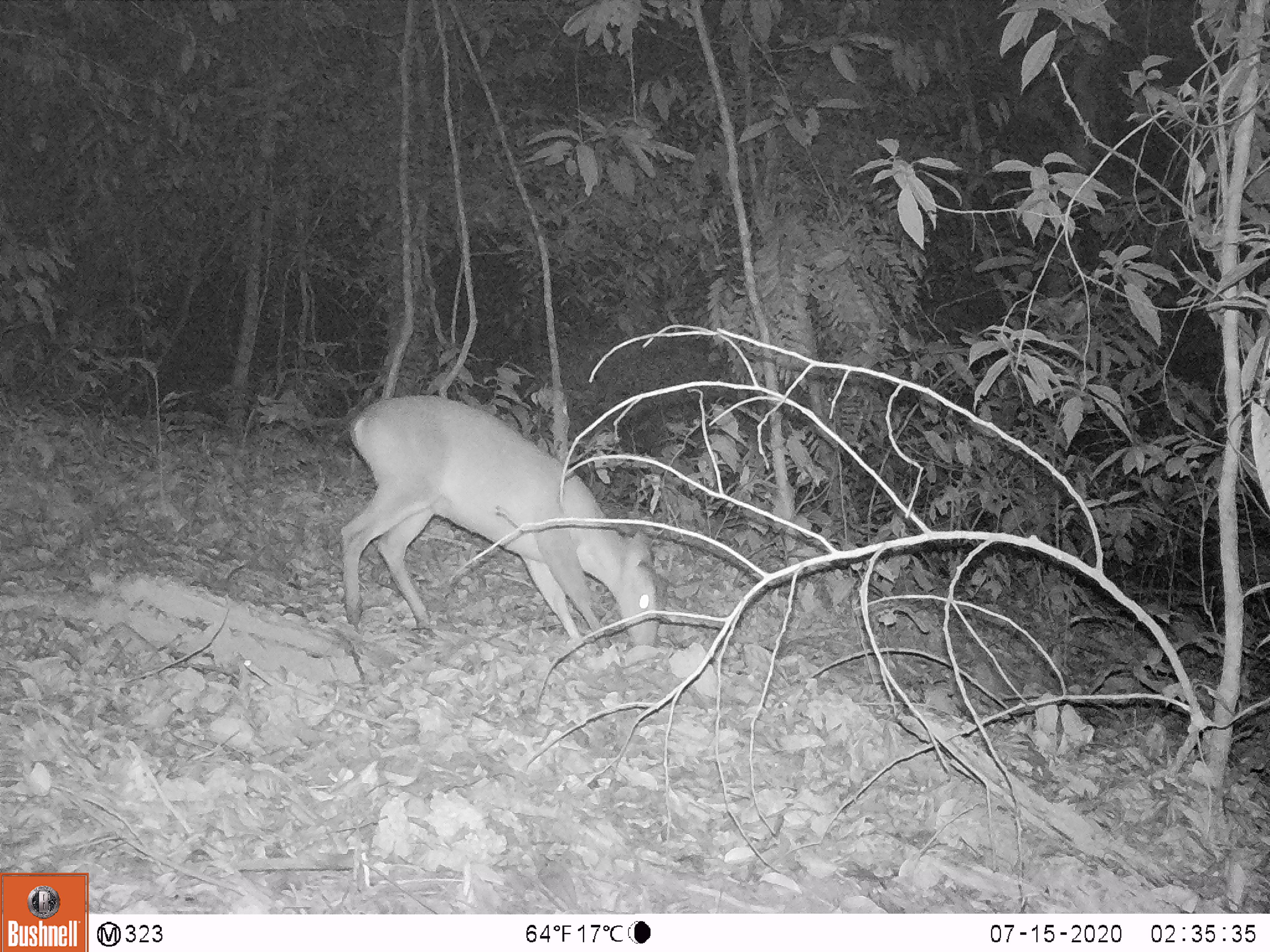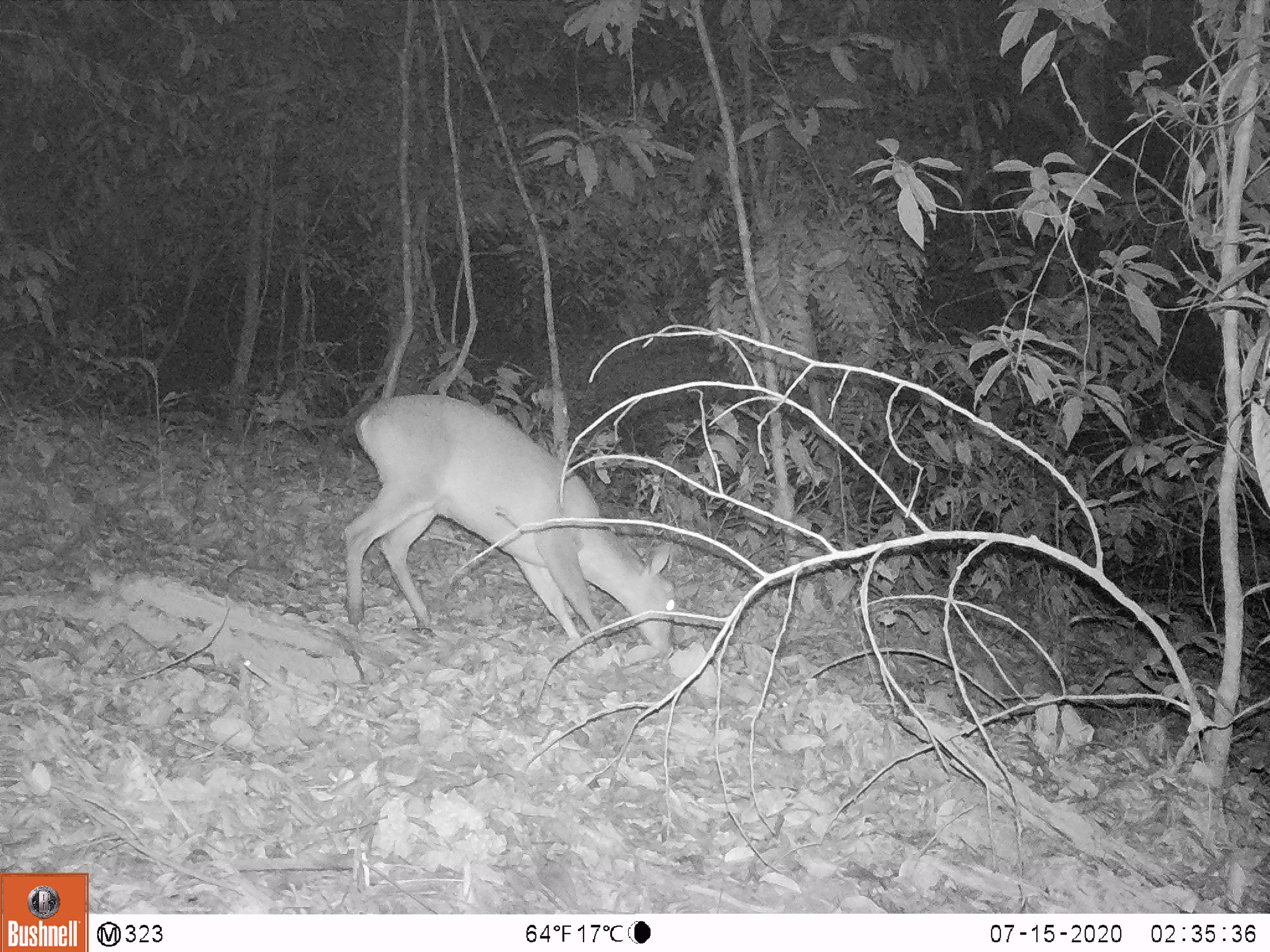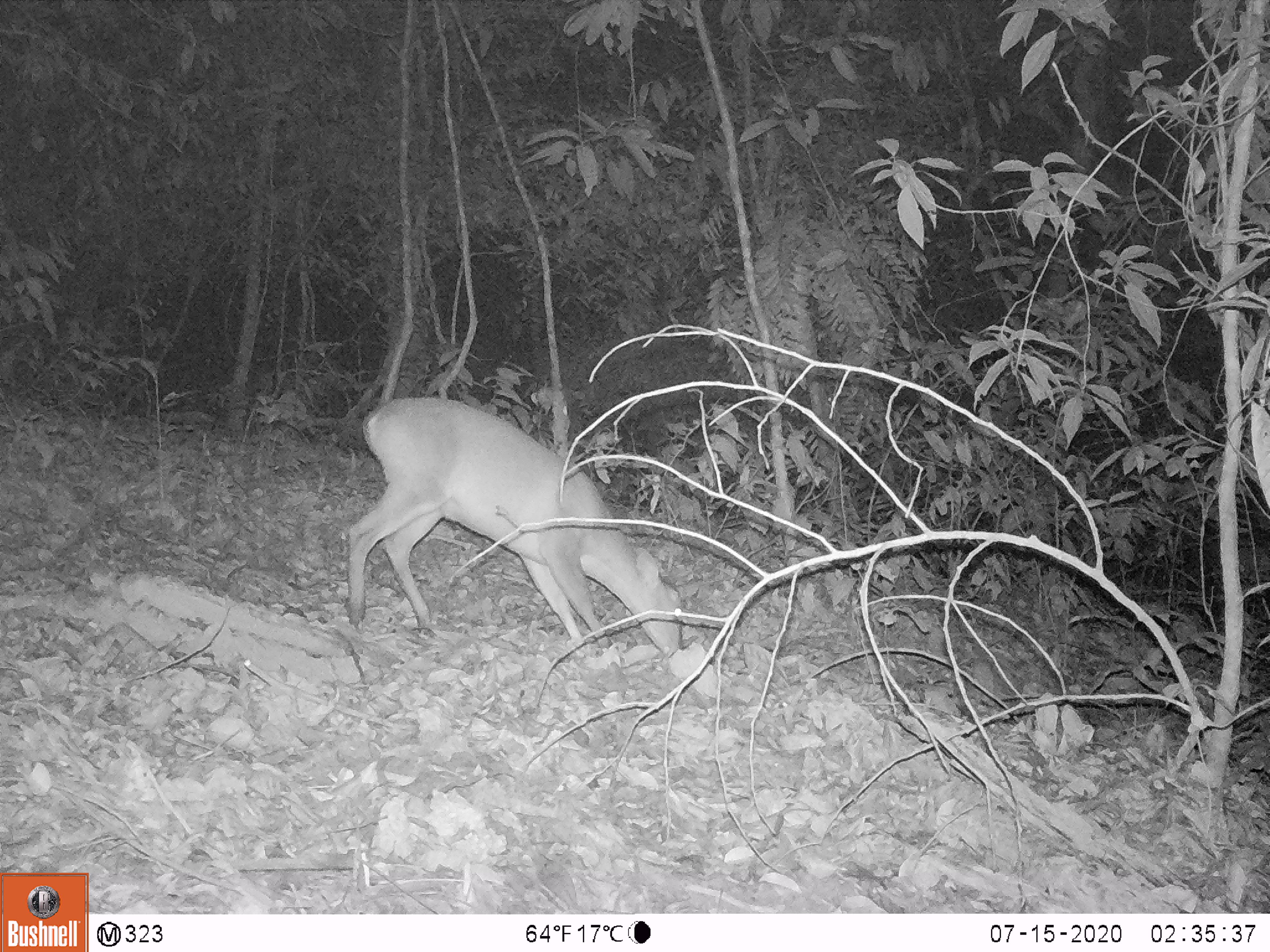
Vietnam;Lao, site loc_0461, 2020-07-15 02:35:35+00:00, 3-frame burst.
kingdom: Animalia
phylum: Chordata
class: Mammalia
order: Artiodactyla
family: Cervidae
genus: Muntiacus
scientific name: Muntiacus vuquangensis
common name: large-antlered muntjac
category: large antlered muntjac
Large antlered muntjac (large-antlered muntjac) (Muntiacus vuquangensis). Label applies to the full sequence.